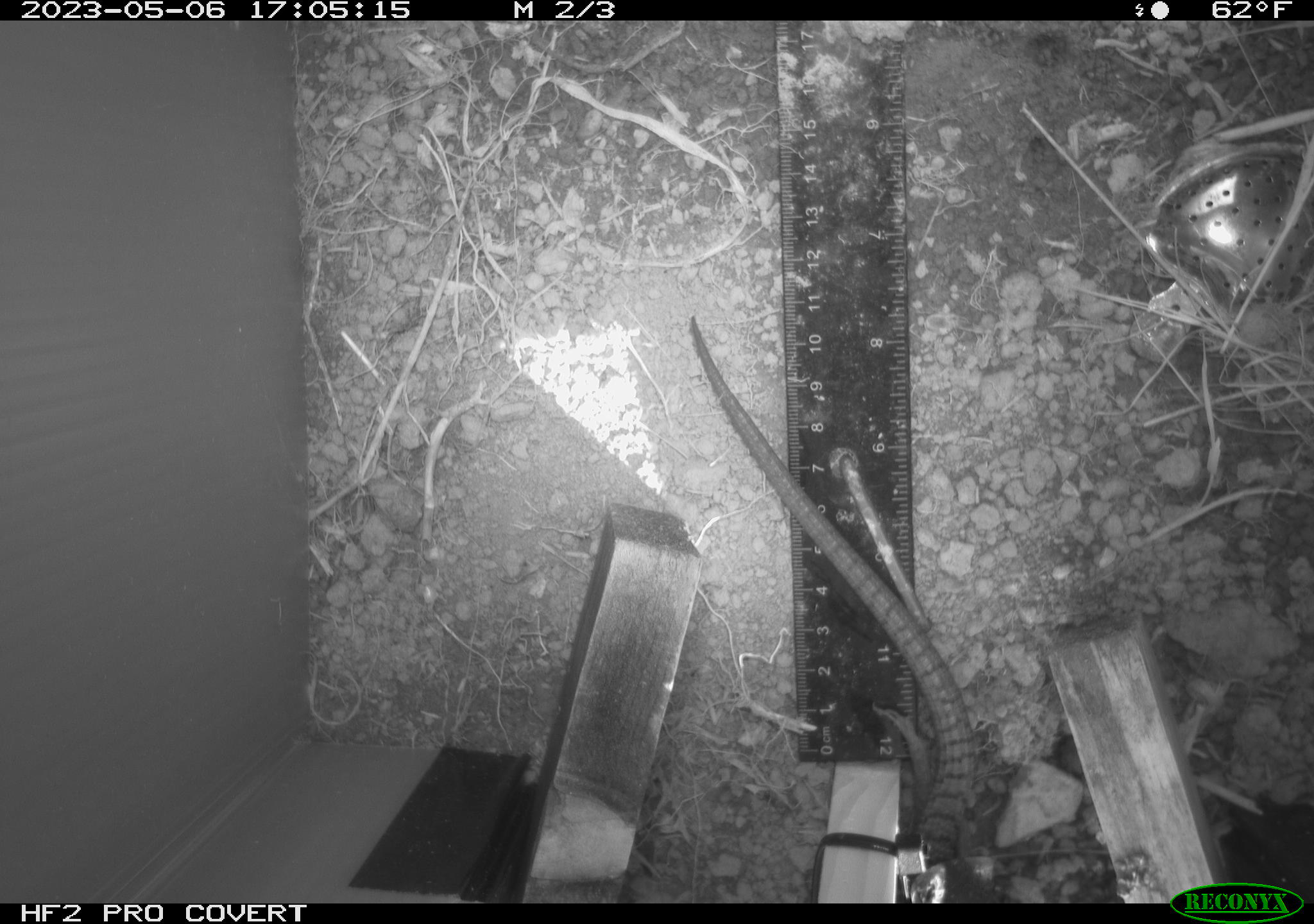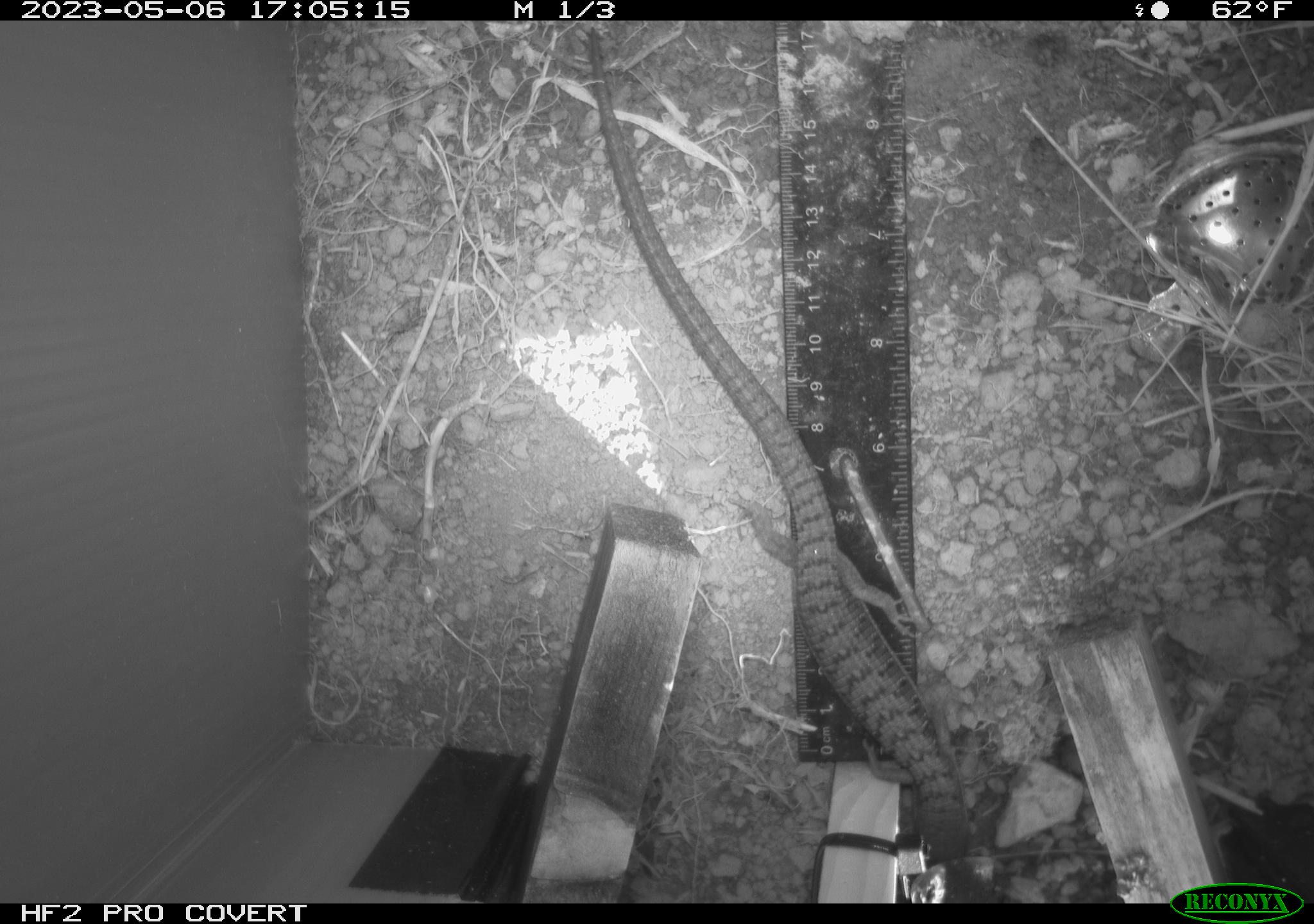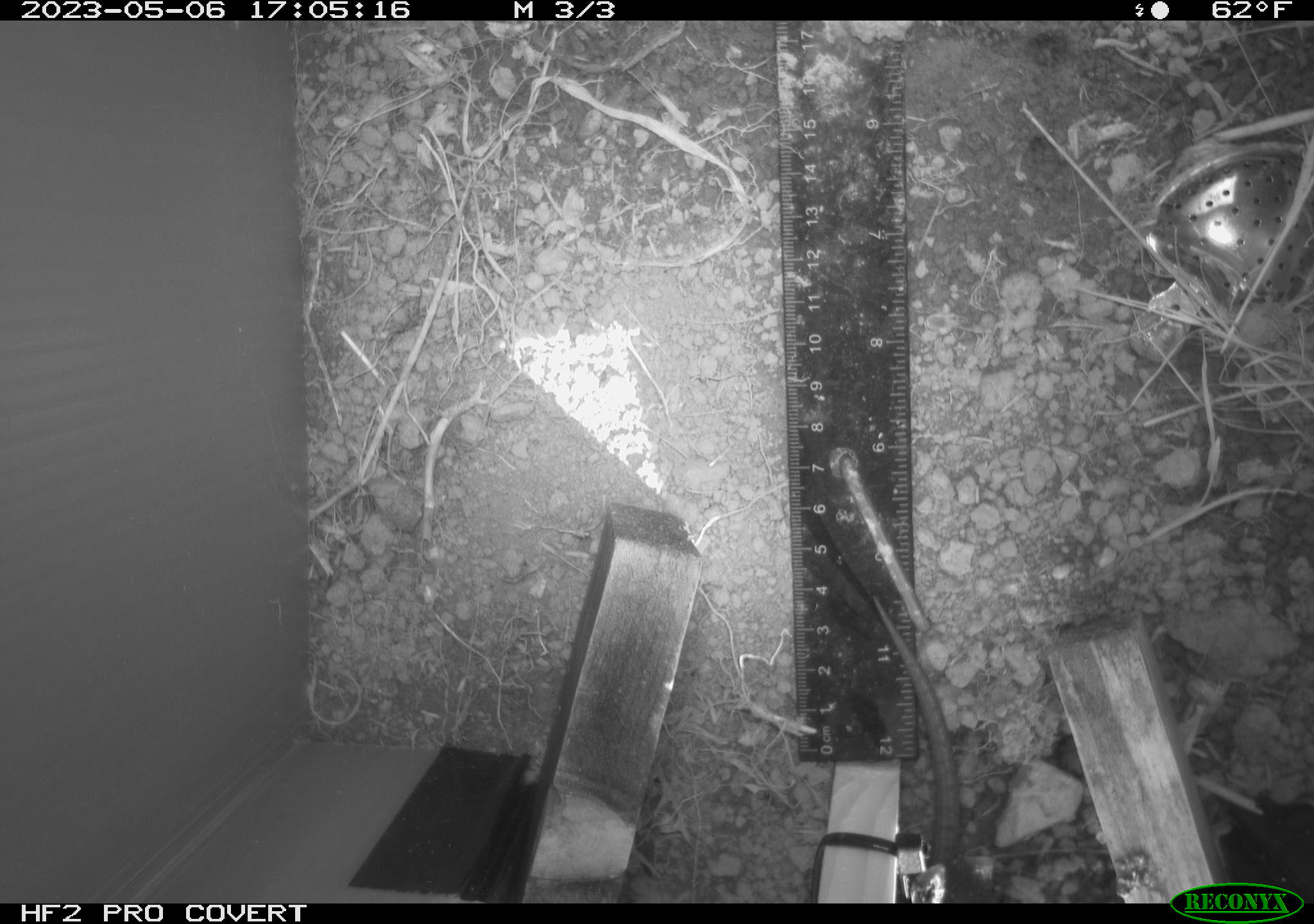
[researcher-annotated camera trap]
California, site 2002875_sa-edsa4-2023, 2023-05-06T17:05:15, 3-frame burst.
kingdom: Animalia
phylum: Chordata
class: Reptilia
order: Squamata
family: Anguidae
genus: Elgaria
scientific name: Elgaria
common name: alligator lizards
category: elgaria species